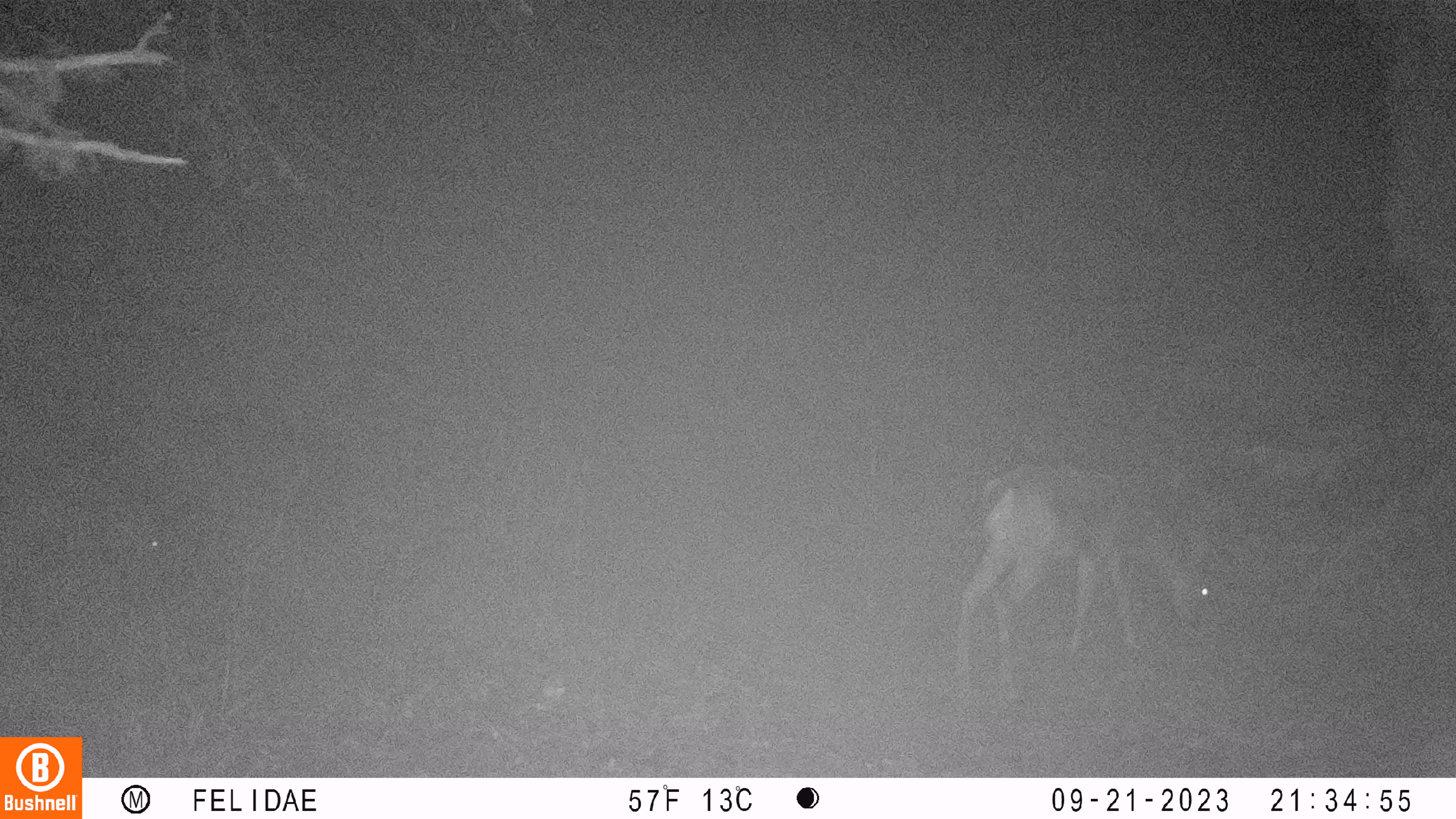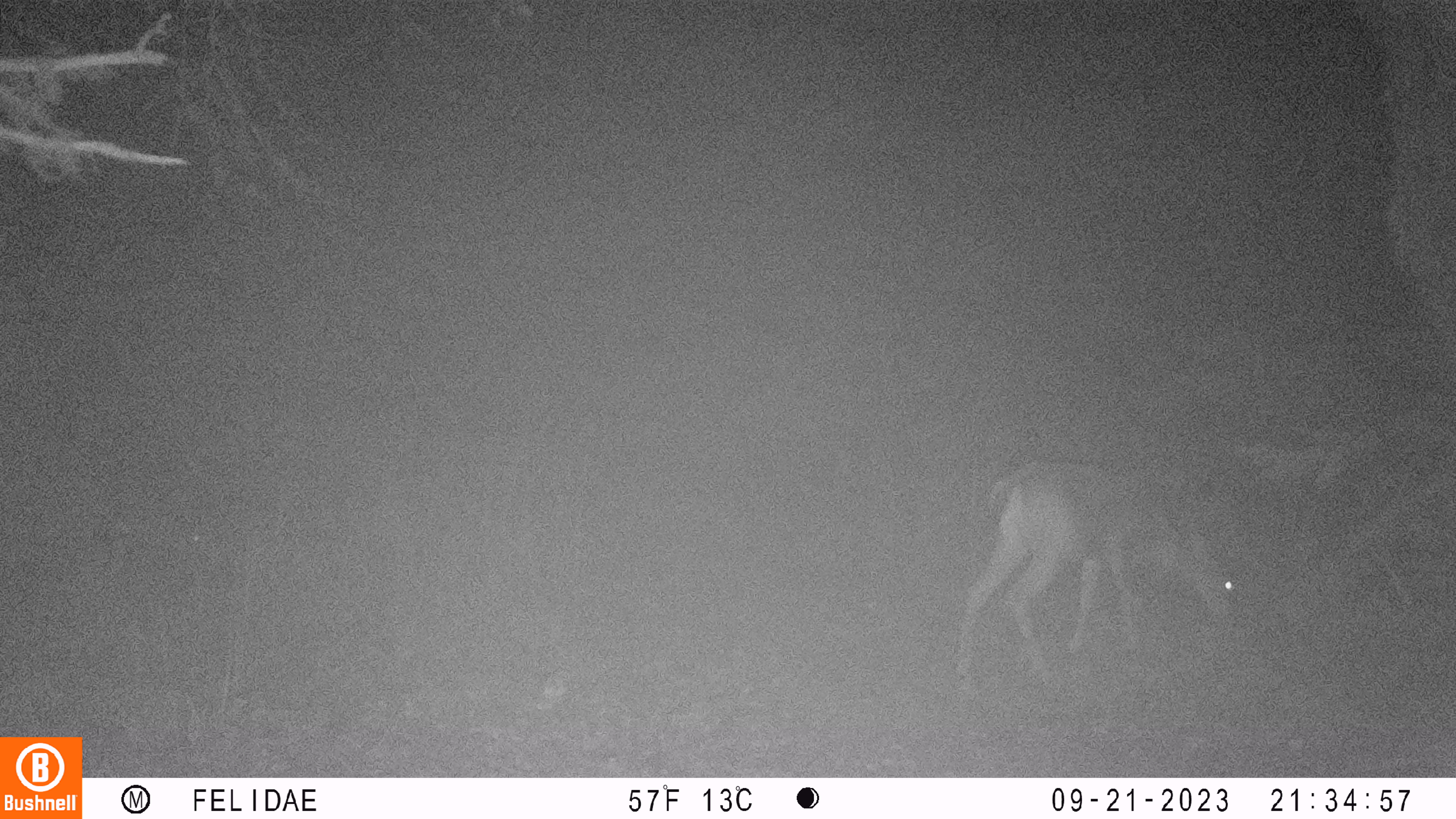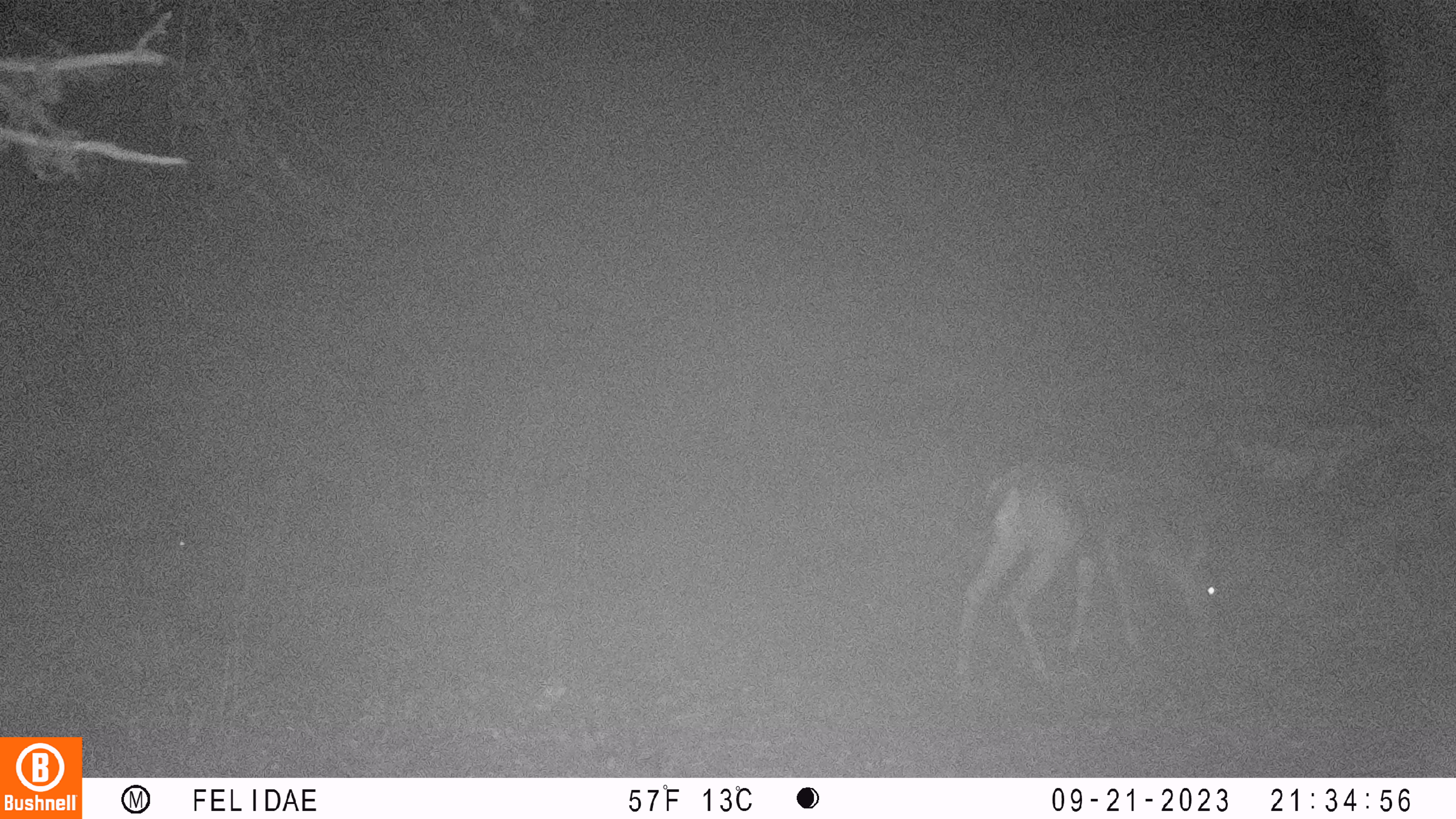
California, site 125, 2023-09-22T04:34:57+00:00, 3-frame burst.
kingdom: Animalia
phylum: Chordata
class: Mammalia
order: Artiodactyla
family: Cervidae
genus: Odocoileus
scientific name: Odocoileus hemionus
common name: mule deer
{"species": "mule deer (Odocoileus hemionus)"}